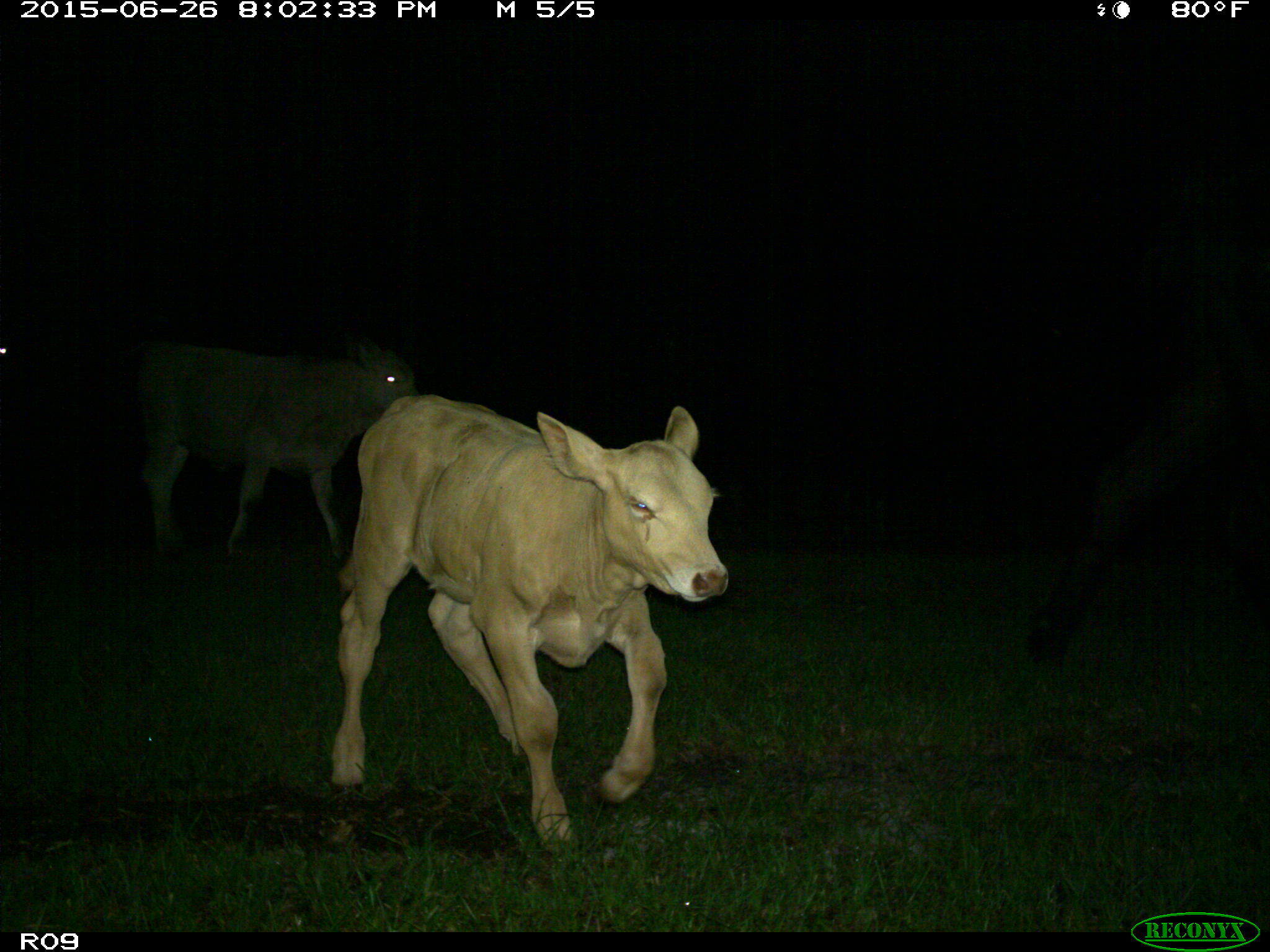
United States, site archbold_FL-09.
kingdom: Animalia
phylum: Chordata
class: Mammalia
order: Artiodactyla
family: Bovidae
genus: Bos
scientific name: Bos taurus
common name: domestic cow